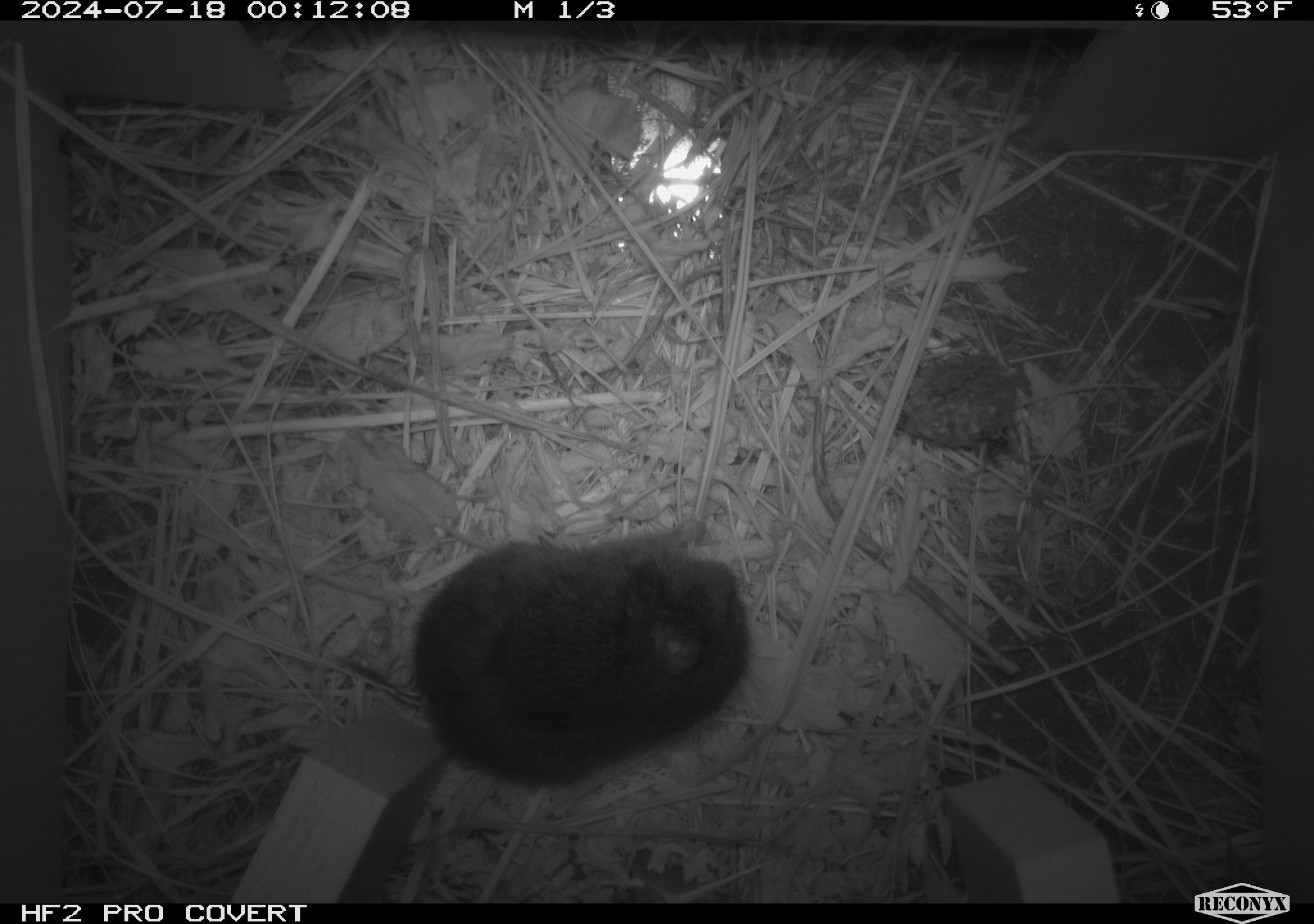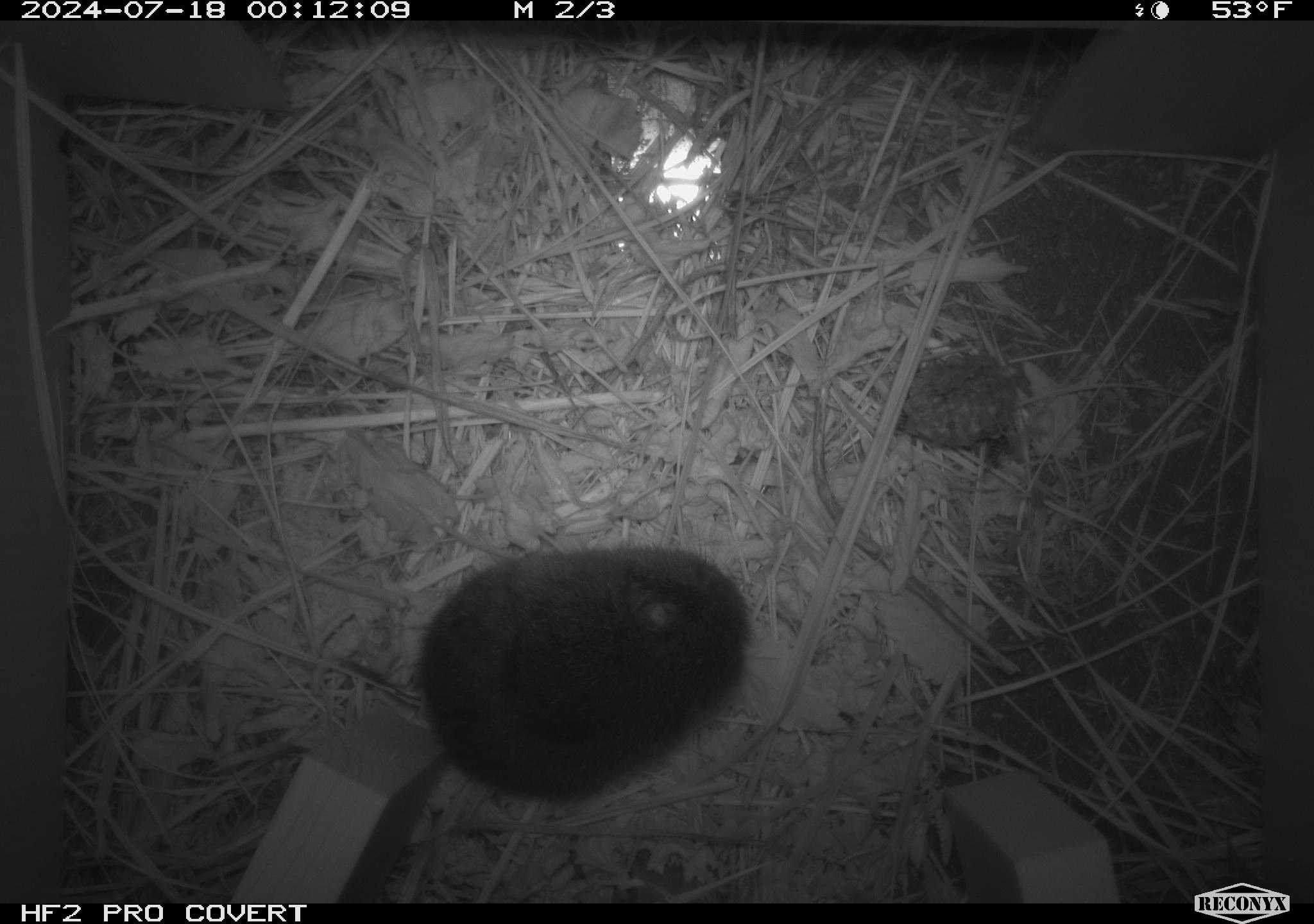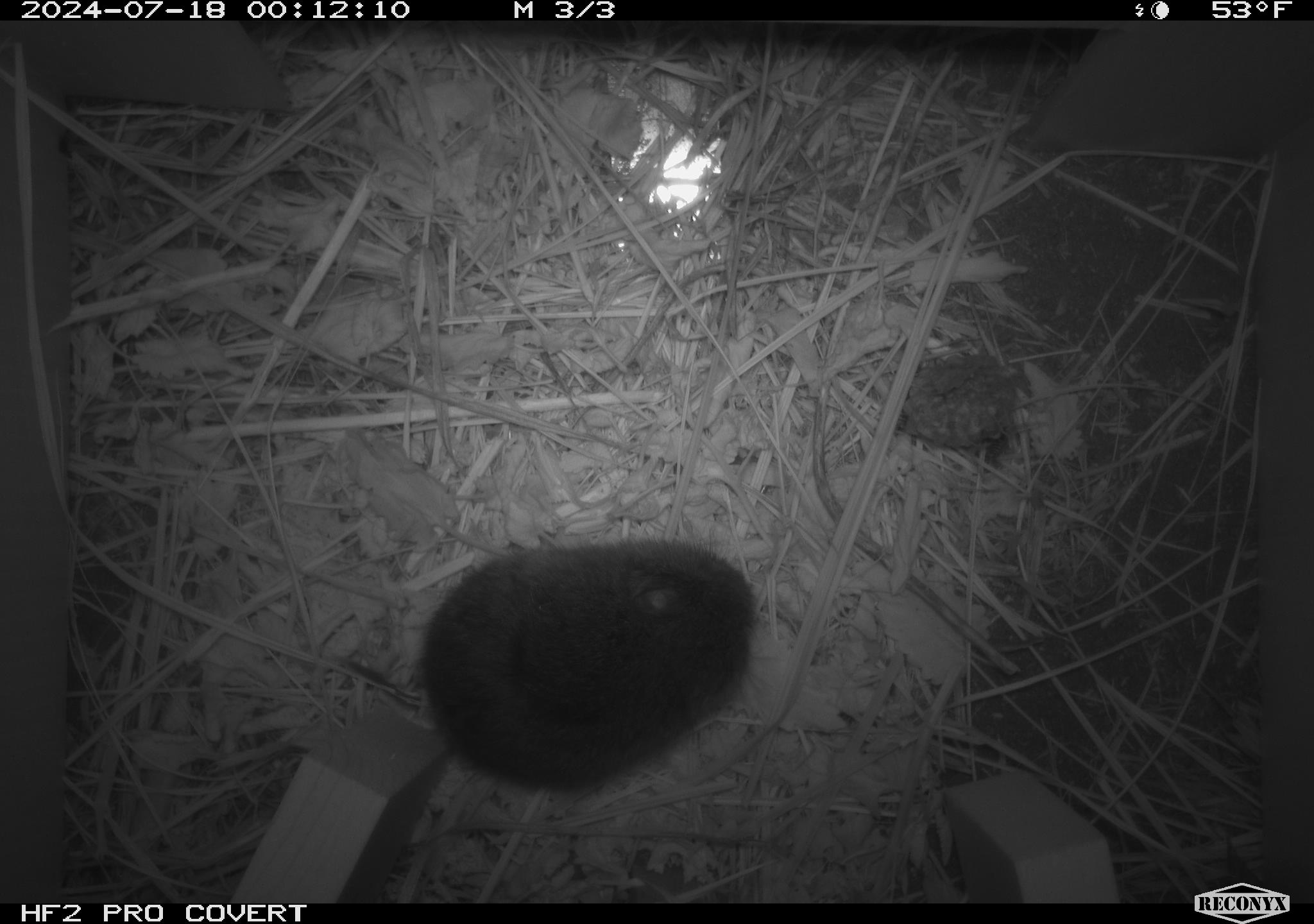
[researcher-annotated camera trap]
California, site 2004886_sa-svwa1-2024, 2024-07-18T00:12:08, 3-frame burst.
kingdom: Animalia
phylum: Arthropoda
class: Insecta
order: Hymenoptera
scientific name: Hymenoptera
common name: ants, bees, wasps, and sawflies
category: hymenoptera order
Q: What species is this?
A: Hymenoptera order (ants, bees, wasps, and sawflies) (Hymenoptera).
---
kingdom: Animalia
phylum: Chordata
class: Mammalia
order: Rodentia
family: Cricetidae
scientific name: Arvicolinae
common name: voles, lemmings, and muskrats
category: arvicolinae subfamily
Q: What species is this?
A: Arvicolinae subfamily (voles, lemmings, and muskrats) (Arvicolinae).